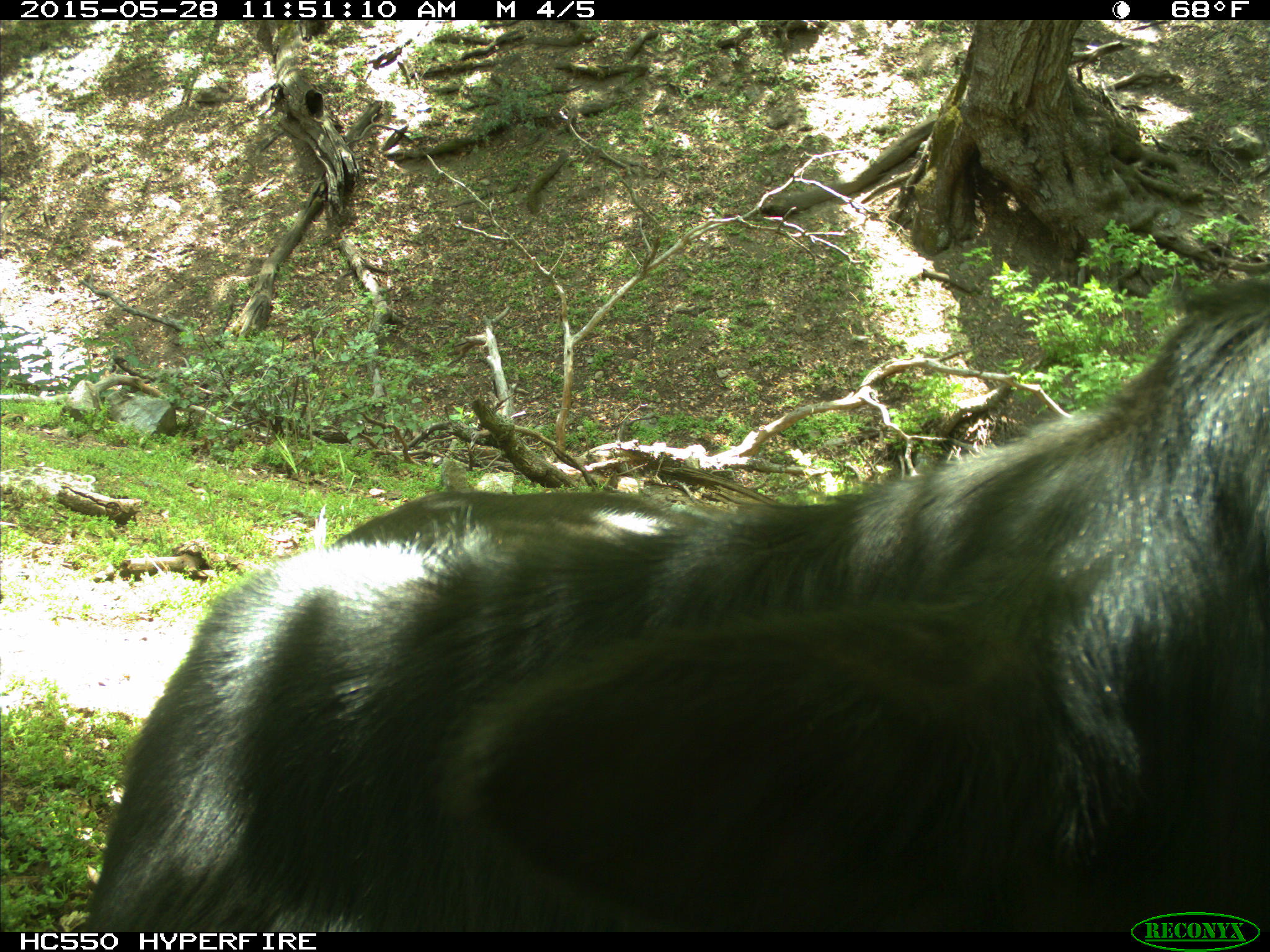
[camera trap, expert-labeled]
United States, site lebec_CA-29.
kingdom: Animalia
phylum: Chordata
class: Mammalia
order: Artiodactyla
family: Bovidae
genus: Bos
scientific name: Bos taurus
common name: domestic cow